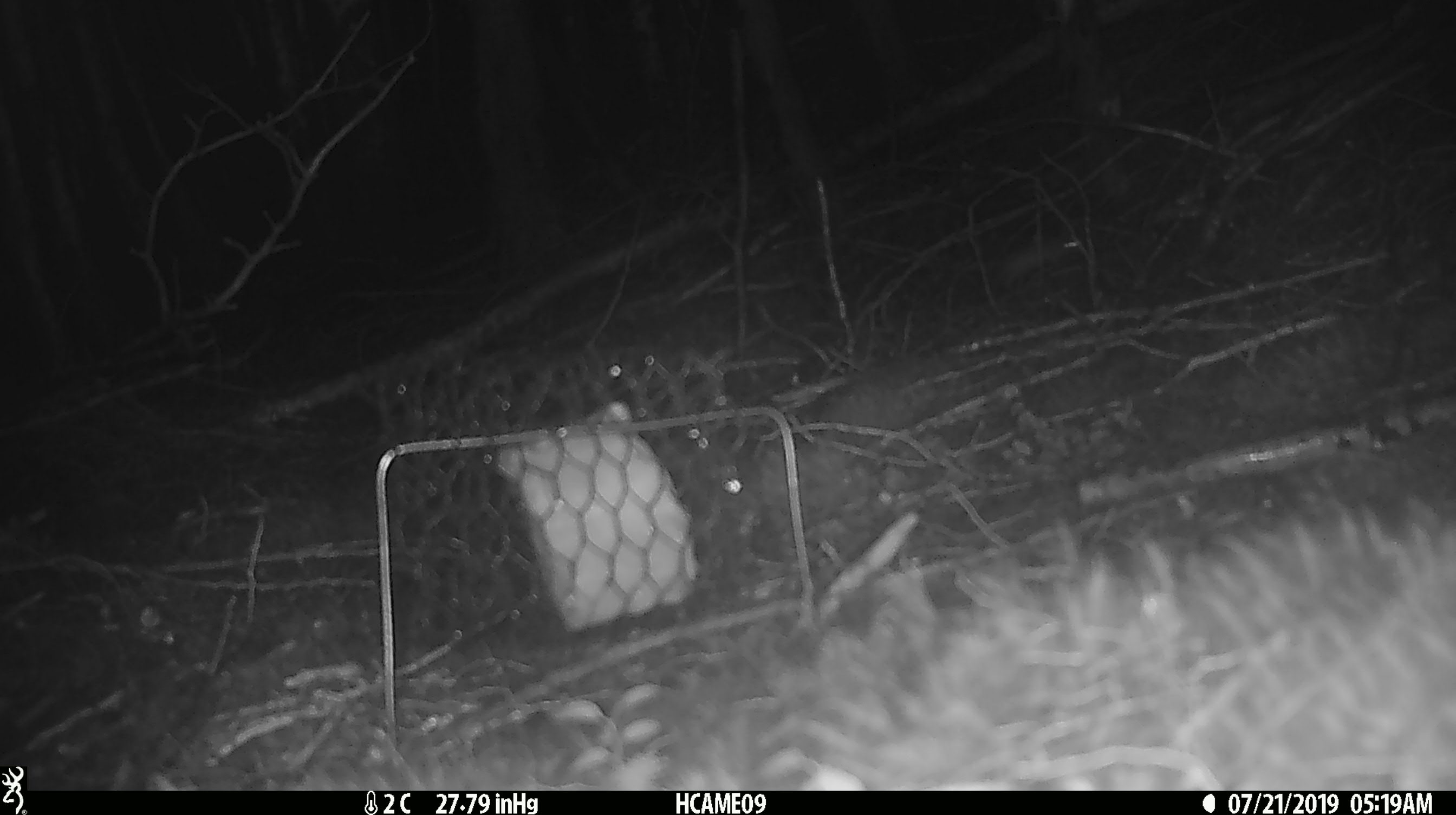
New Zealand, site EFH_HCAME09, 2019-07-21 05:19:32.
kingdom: Animalia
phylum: Chordata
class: Mammalia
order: Rodentia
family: Muridae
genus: Mus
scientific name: Mus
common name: mouse